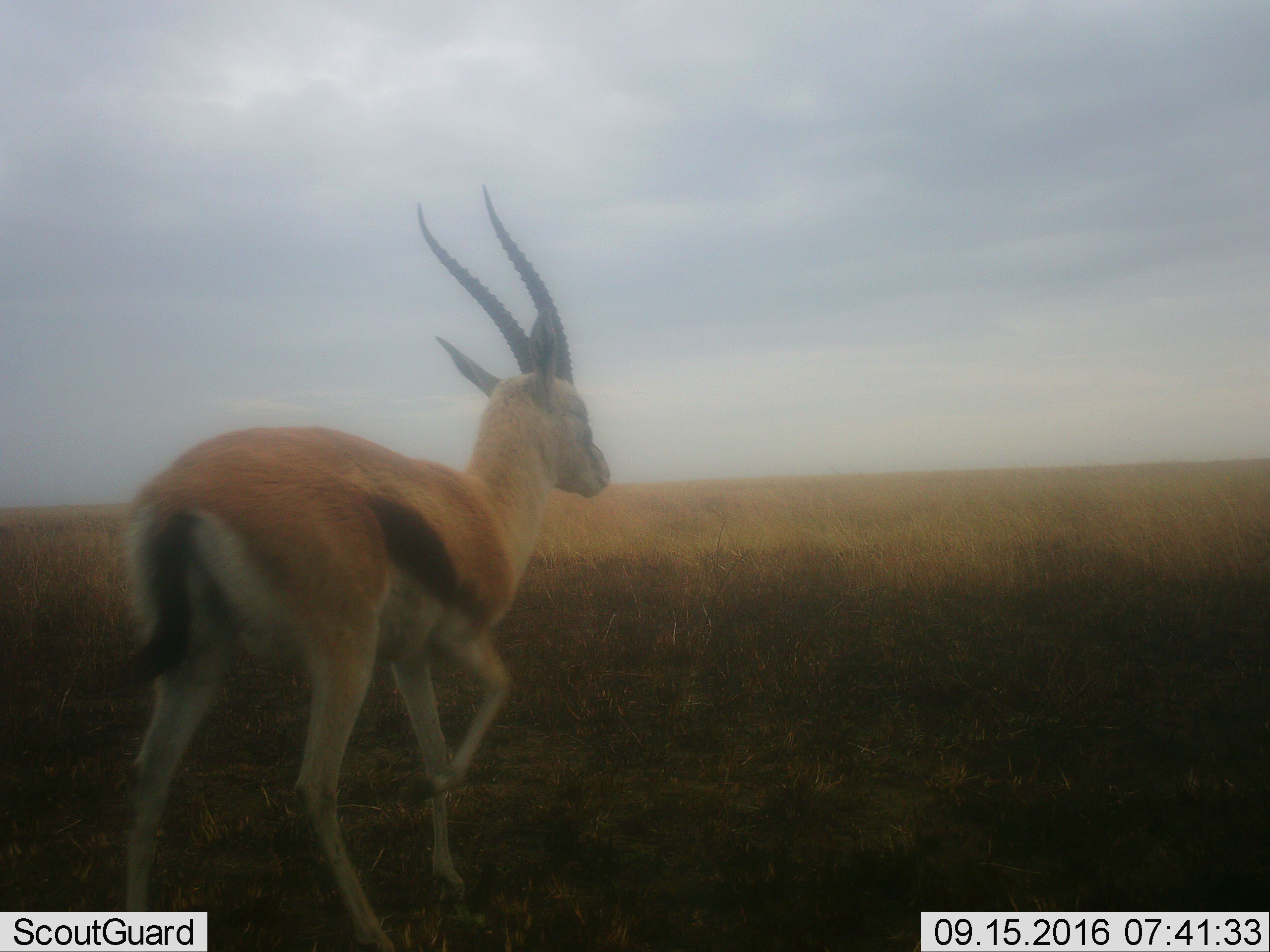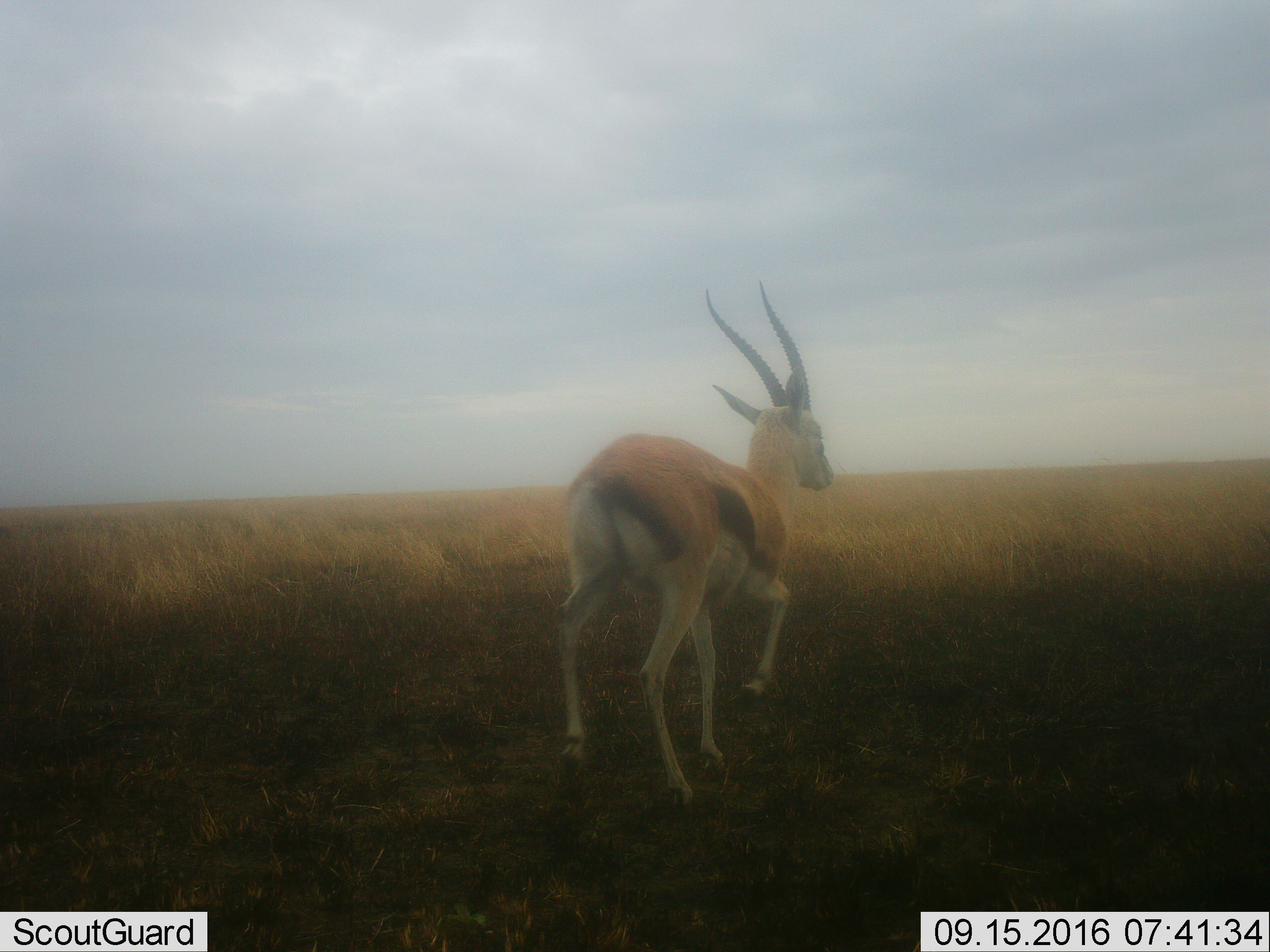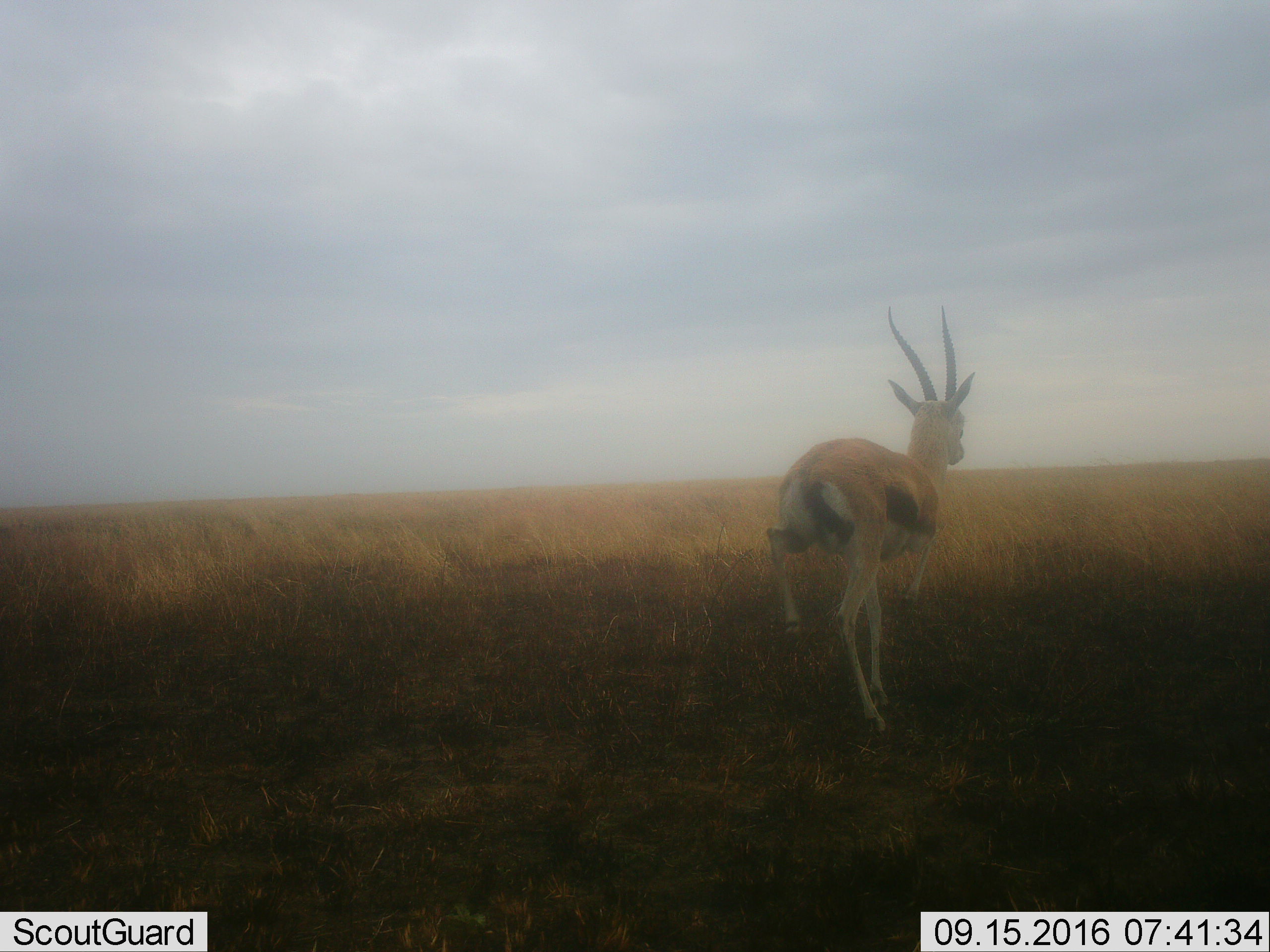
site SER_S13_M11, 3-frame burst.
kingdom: Animalia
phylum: Chordata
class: Mammalia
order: Artiodactyla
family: Bovidae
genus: Eudorcas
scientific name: Eudorcas thomsonii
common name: thomson's gazelle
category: gazellethomsons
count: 1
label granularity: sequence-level